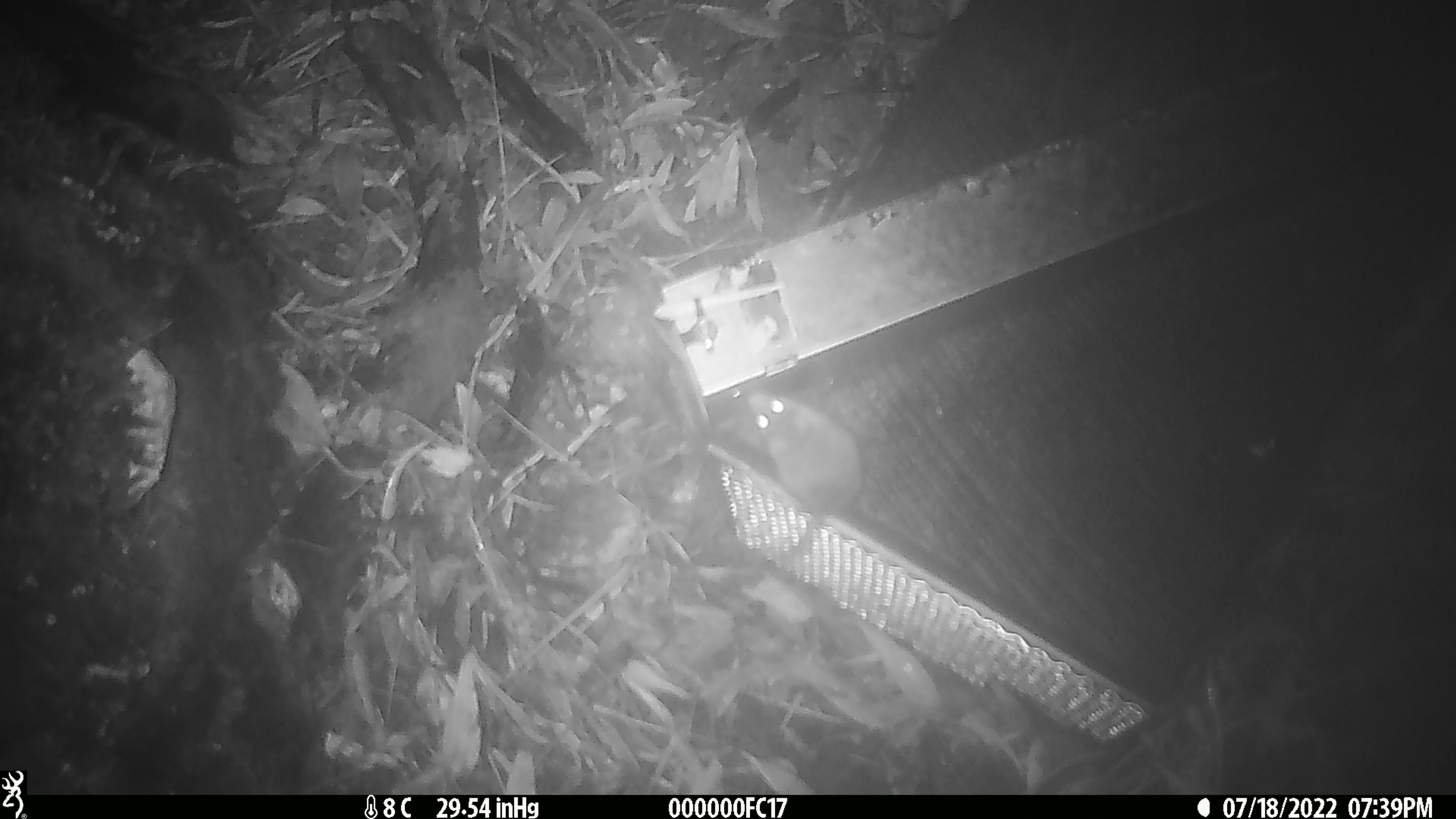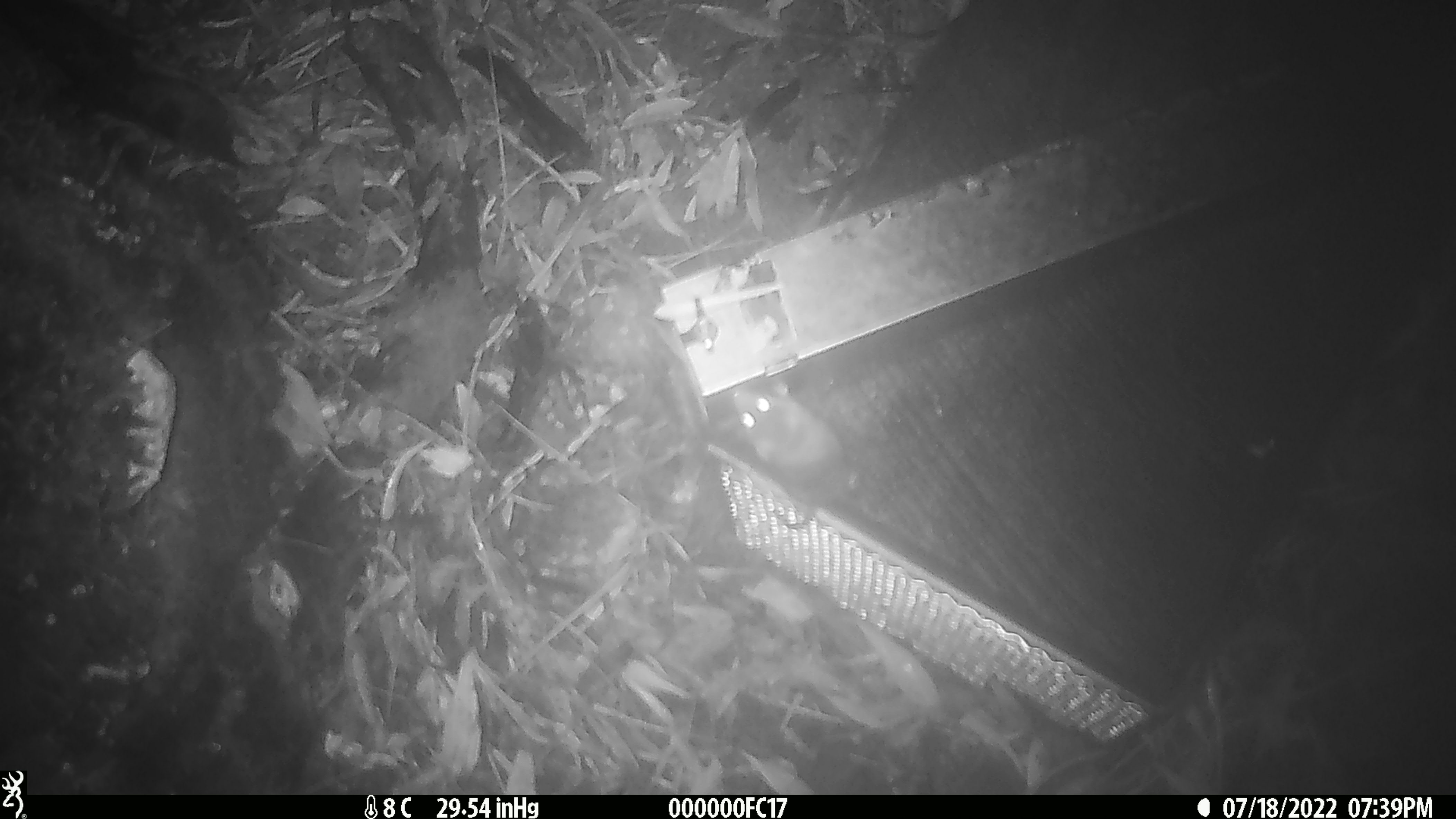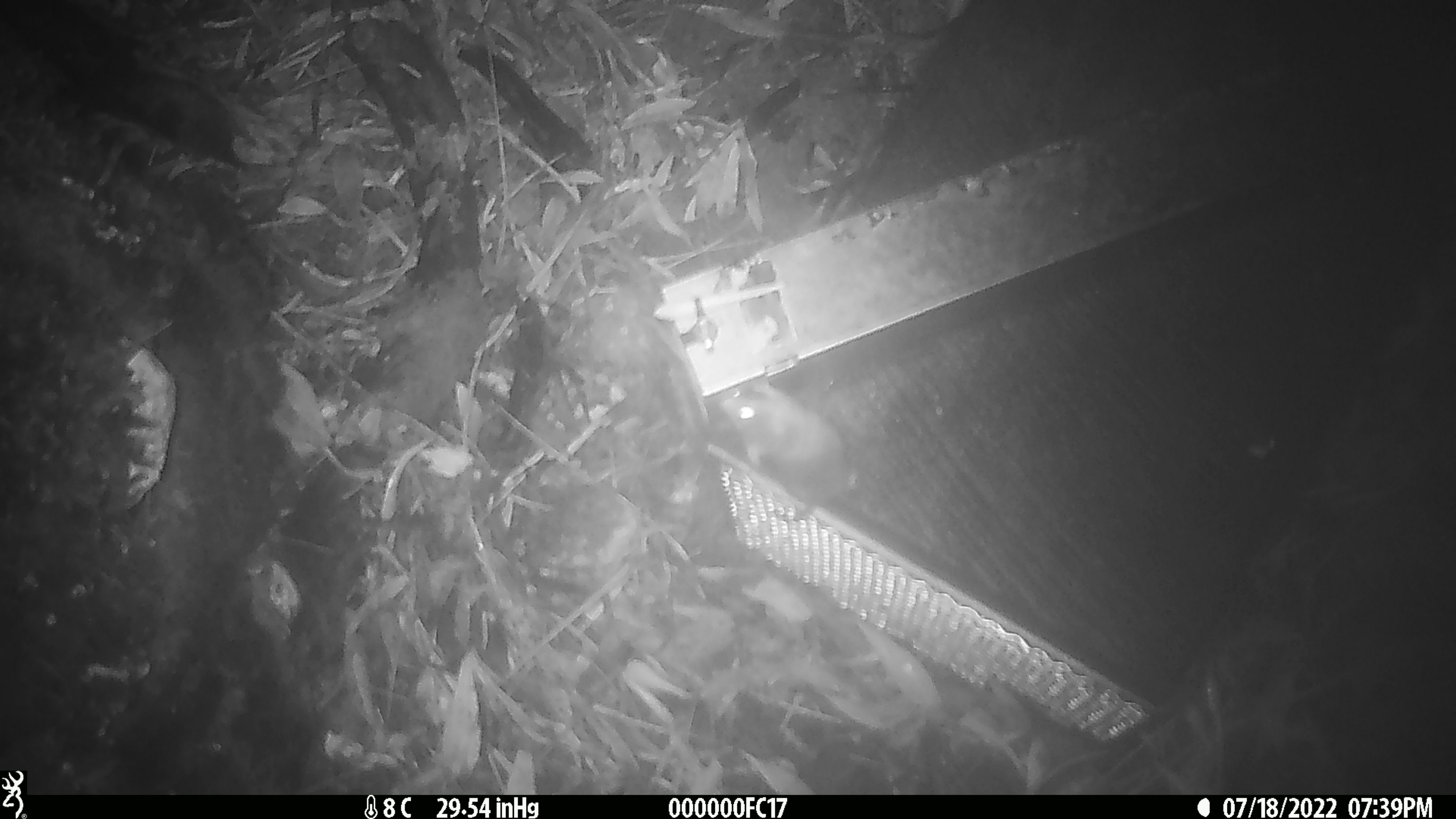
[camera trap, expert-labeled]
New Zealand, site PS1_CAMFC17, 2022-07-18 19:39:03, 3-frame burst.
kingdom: Animalia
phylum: Chordata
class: Mammalia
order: Rodentia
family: Muridae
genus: Mus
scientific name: Mus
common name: mouse